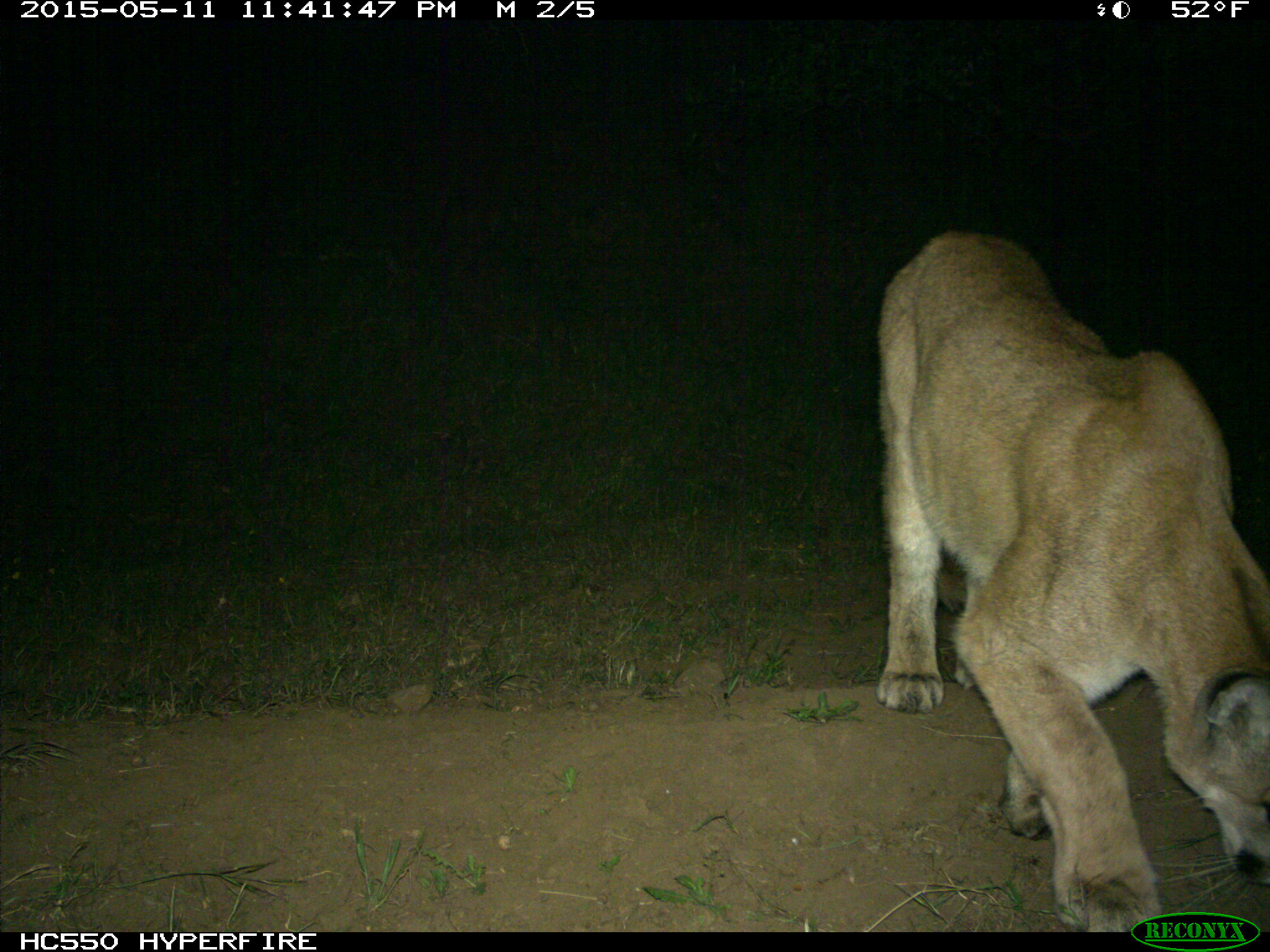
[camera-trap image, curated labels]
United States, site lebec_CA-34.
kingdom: Animalia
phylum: Chordata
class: Mammalia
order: Carnivora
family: Felidae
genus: Puma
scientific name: Puma concolor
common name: mountain lion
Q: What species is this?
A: Puma concolor (mountain lion).